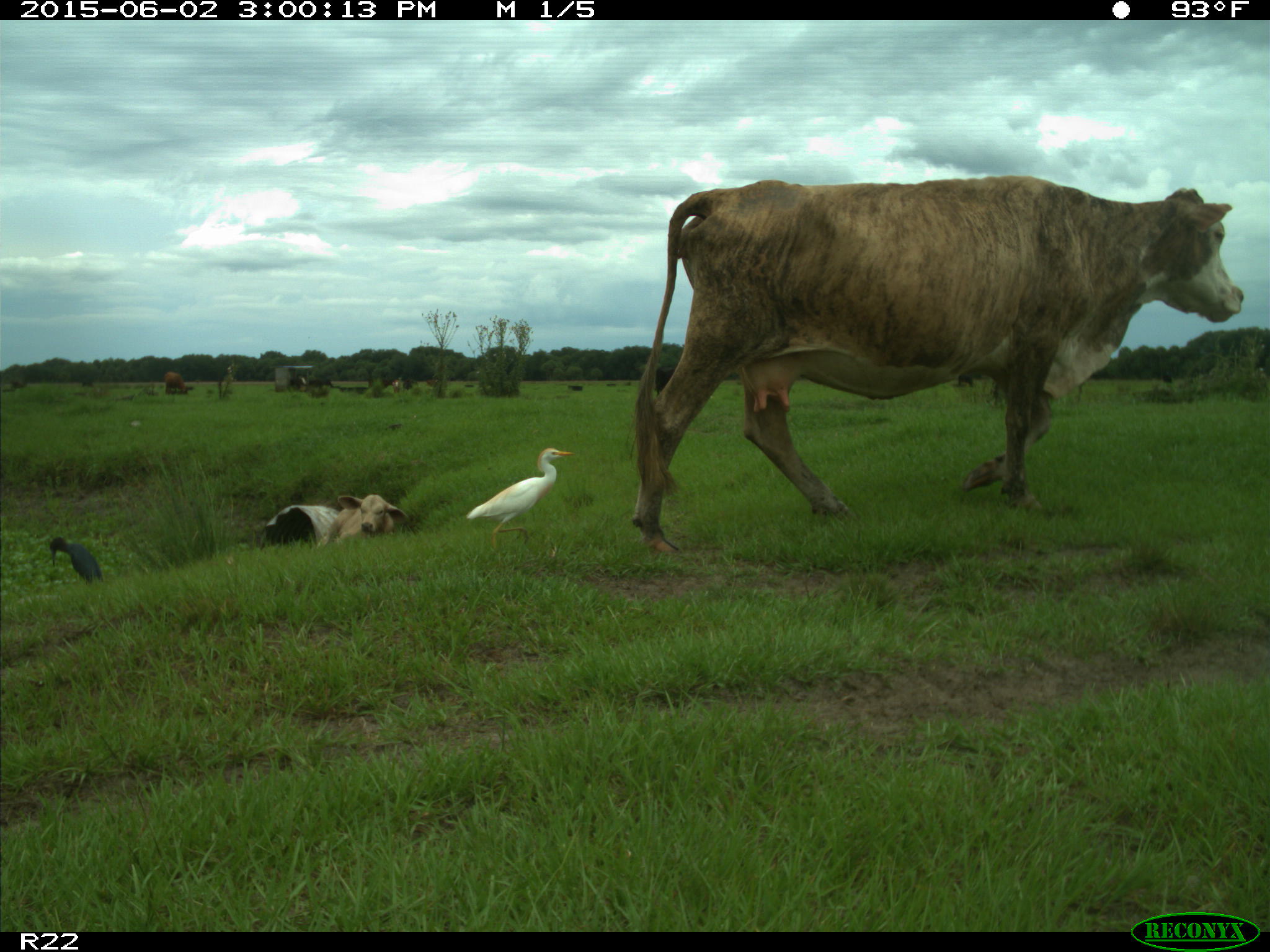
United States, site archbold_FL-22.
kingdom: Animalia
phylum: Chordata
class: Mammalia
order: Artiodactyla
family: Bovidae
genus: Bos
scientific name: Bos taurus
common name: domestic cow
Bos taurus (domestic cow).